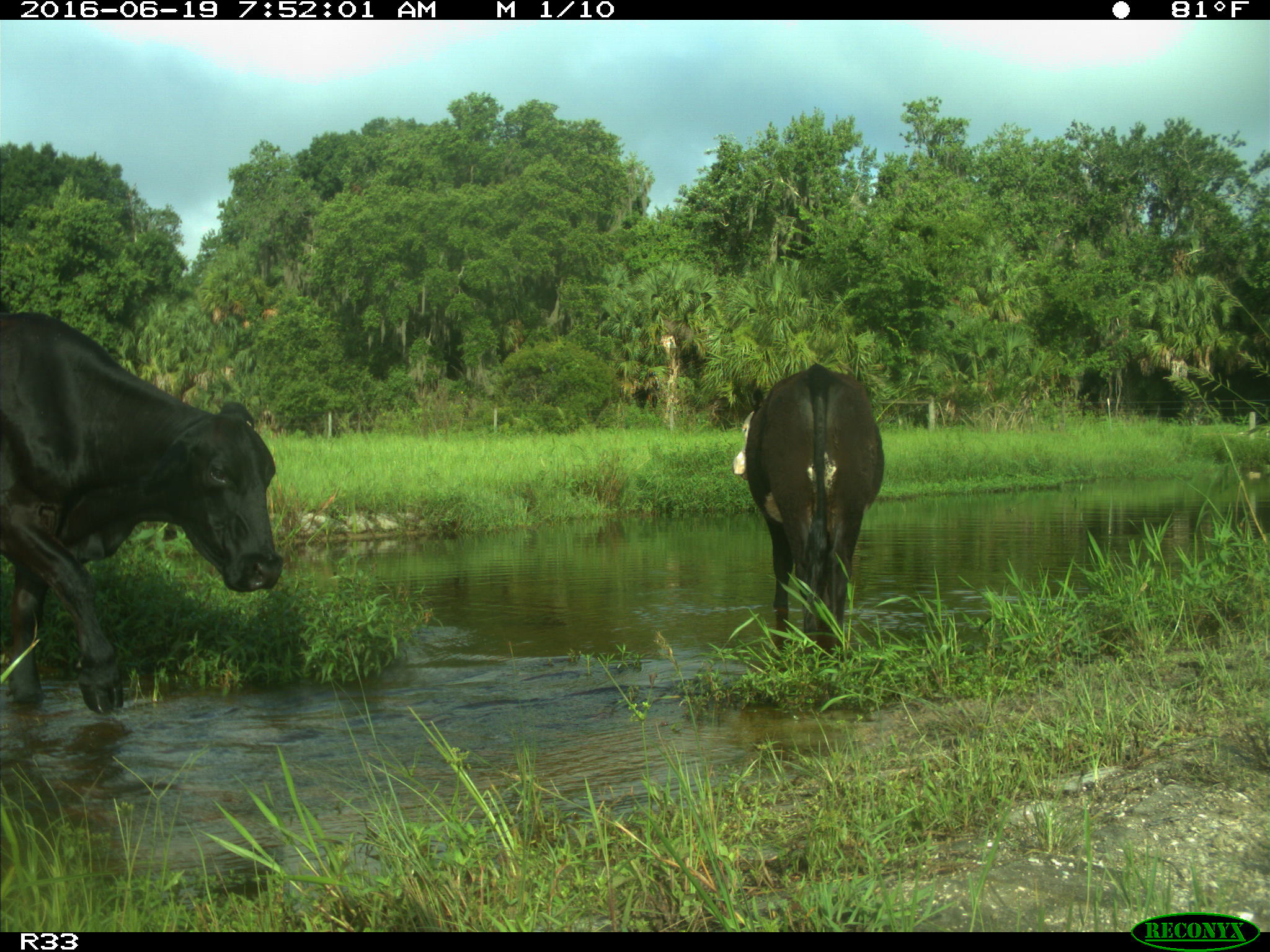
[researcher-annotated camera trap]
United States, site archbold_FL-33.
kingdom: Animalia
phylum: Chordata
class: Mammalia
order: Artiodactyla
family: Bovidae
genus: Bos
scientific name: Bos taurus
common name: domestic cow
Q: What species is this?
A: Bos taurus (domestic cow).